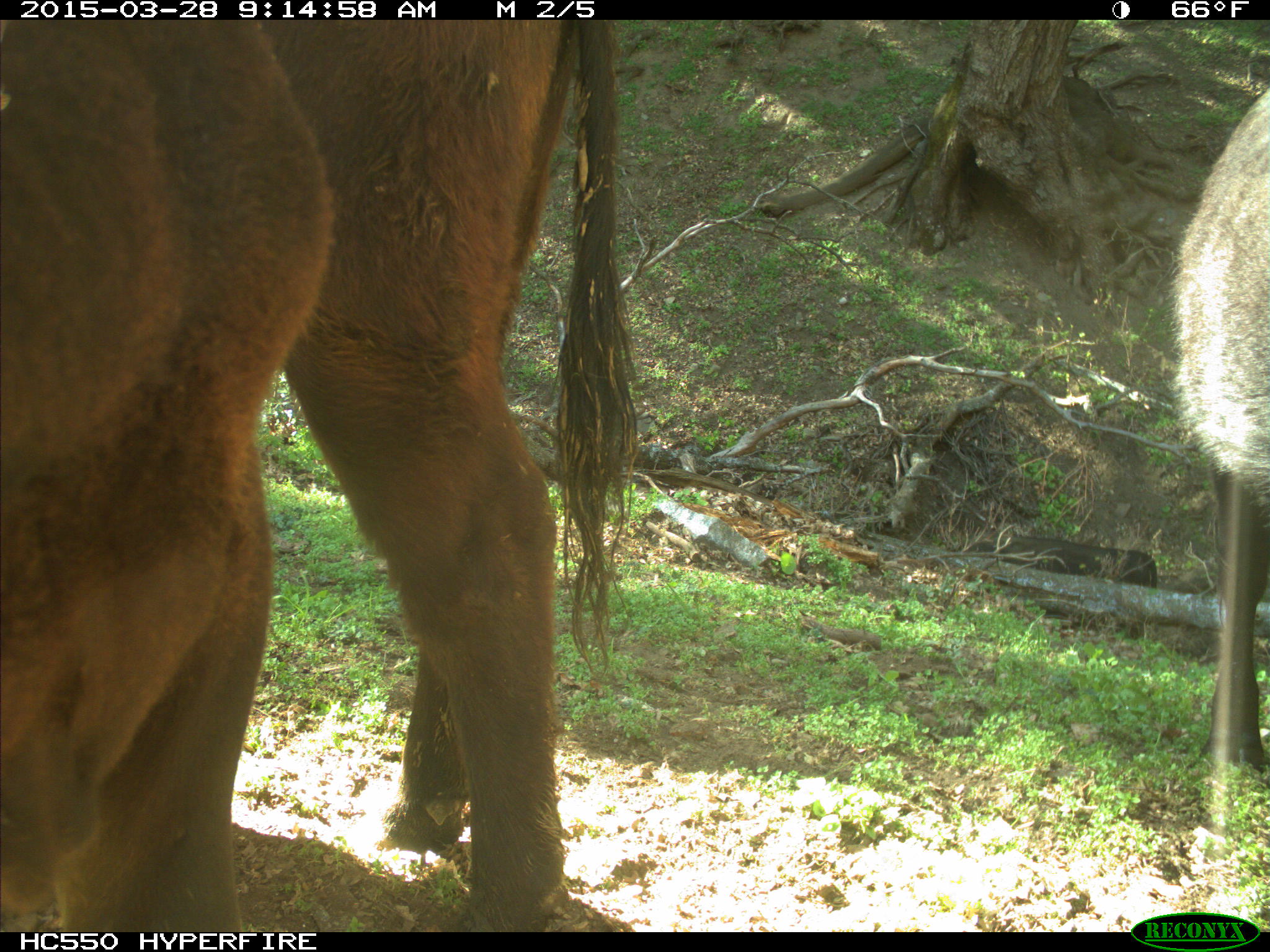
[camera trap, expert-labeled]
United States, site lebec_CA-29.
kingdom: Animalia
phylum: Chordata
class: Mammalia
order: Artiodactyla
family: Bovidae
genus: Bos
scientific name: Bos taurus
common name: domestic cow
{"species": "Bos taurus (domestic cow)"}